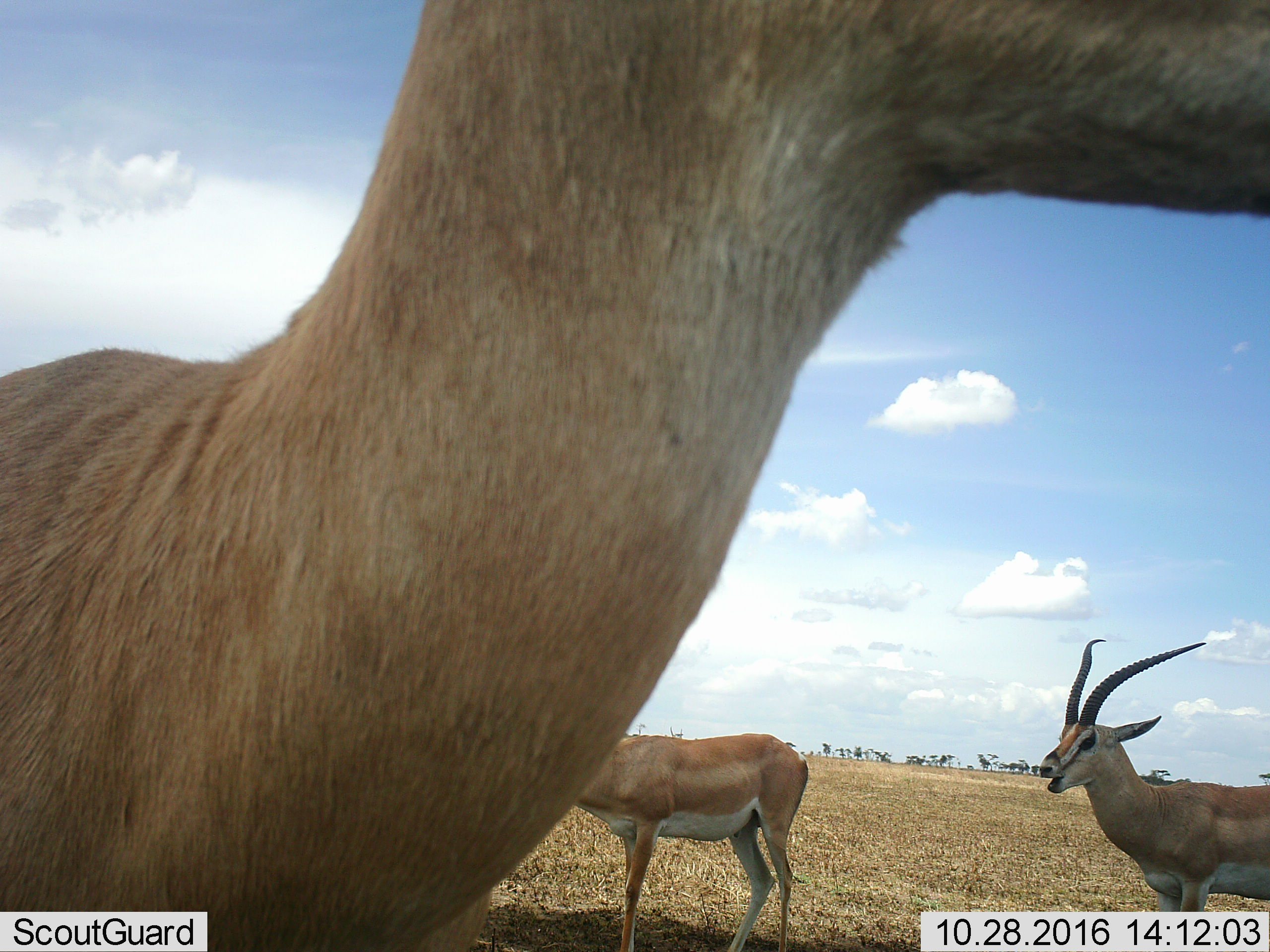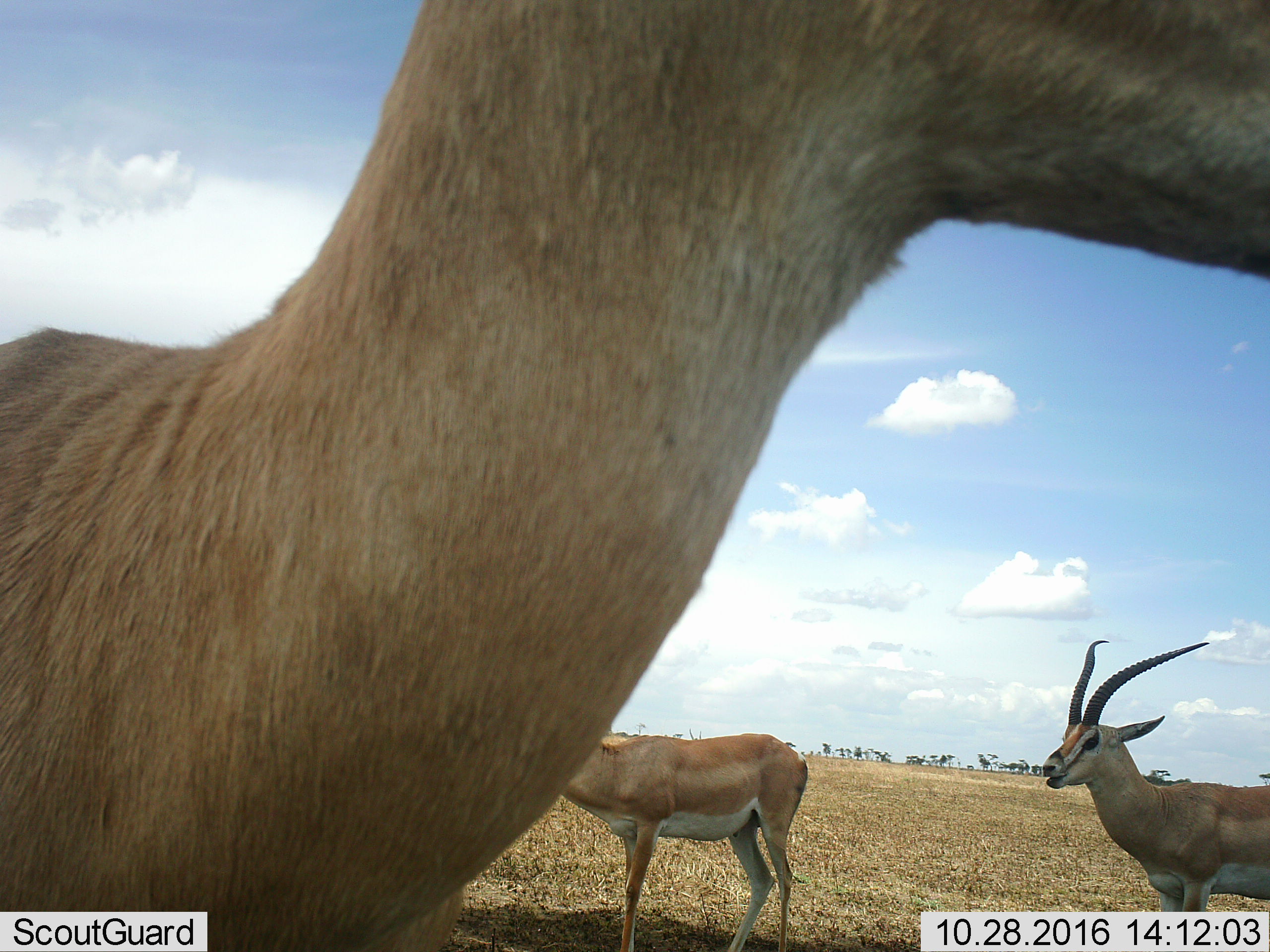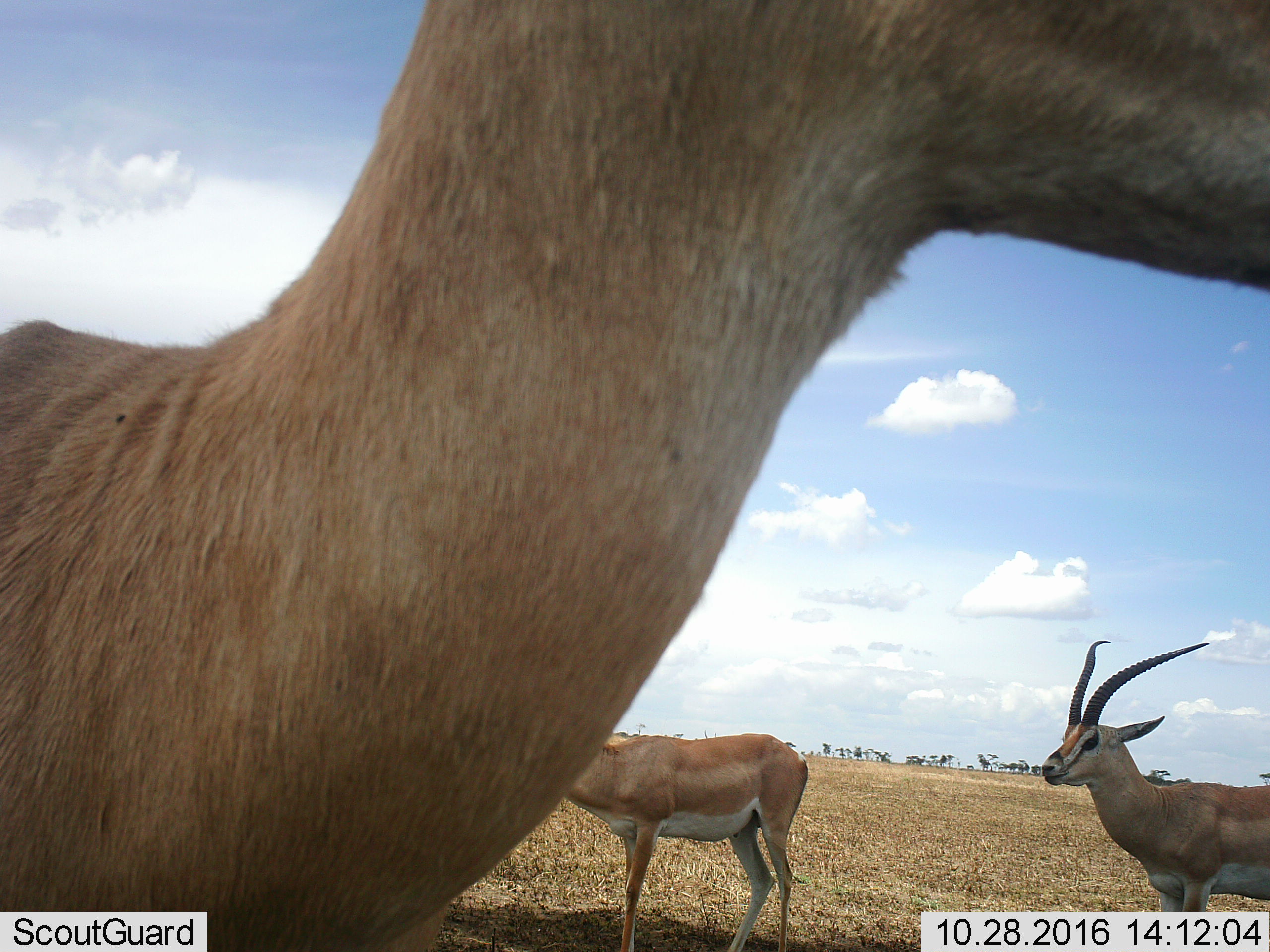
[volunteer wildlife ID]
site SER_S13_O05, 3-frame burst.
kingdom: Animalia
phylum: Chordata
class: Mammalia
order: Artiodactyla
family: Bovidae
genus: Nanger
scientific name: Nanger granti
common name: grant's gazelle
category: gazellegrants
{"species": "gazellegrants (grant's gazelle) (Nanger granti)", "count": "3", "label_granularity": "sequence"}